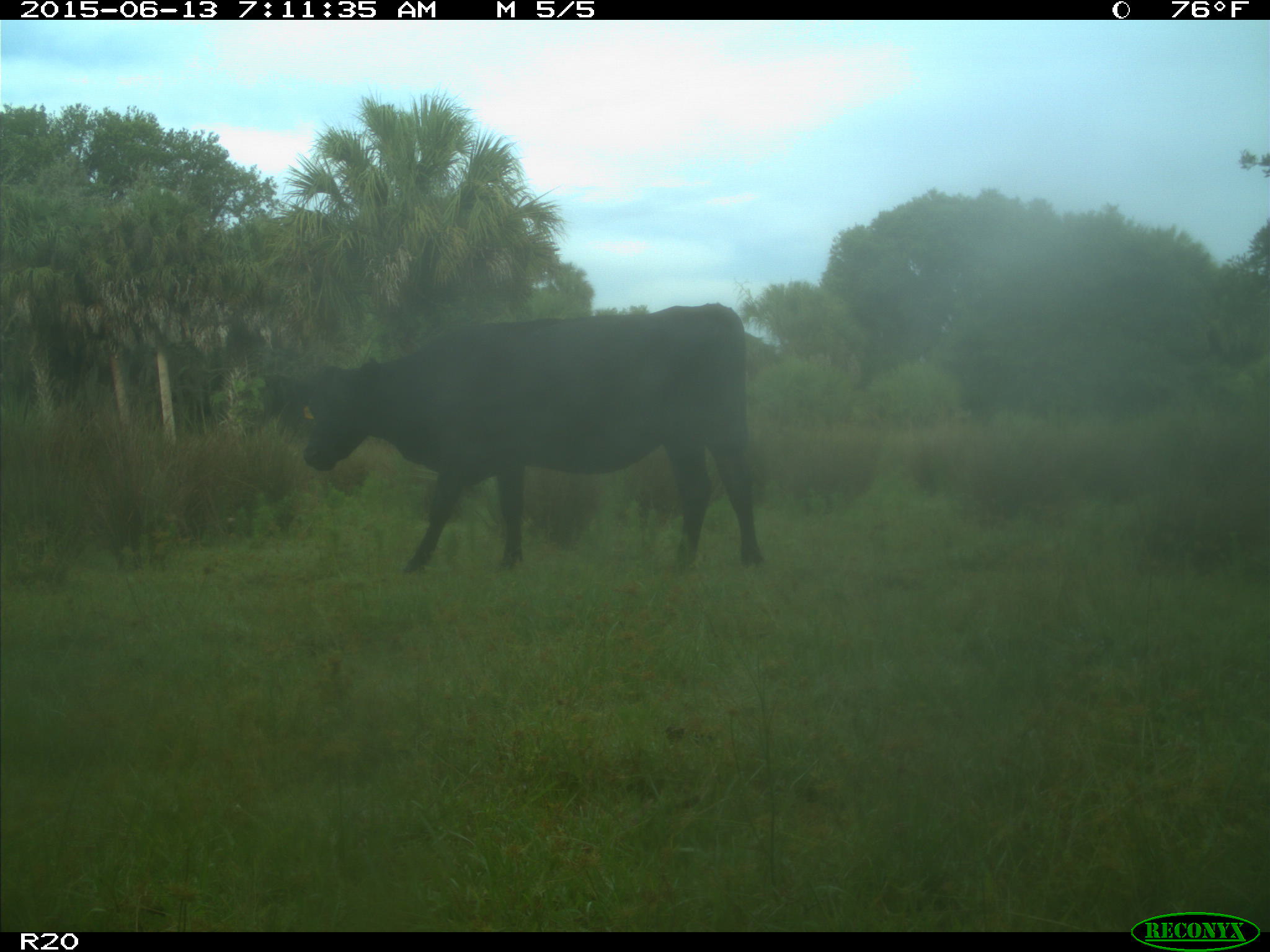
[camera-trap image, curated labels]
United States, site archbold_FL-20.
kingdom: Animalia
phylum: Chordata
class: Mammalia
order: Artiodactyla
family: Bovidae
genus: Bos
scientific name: Bos taurus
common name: domestic cow